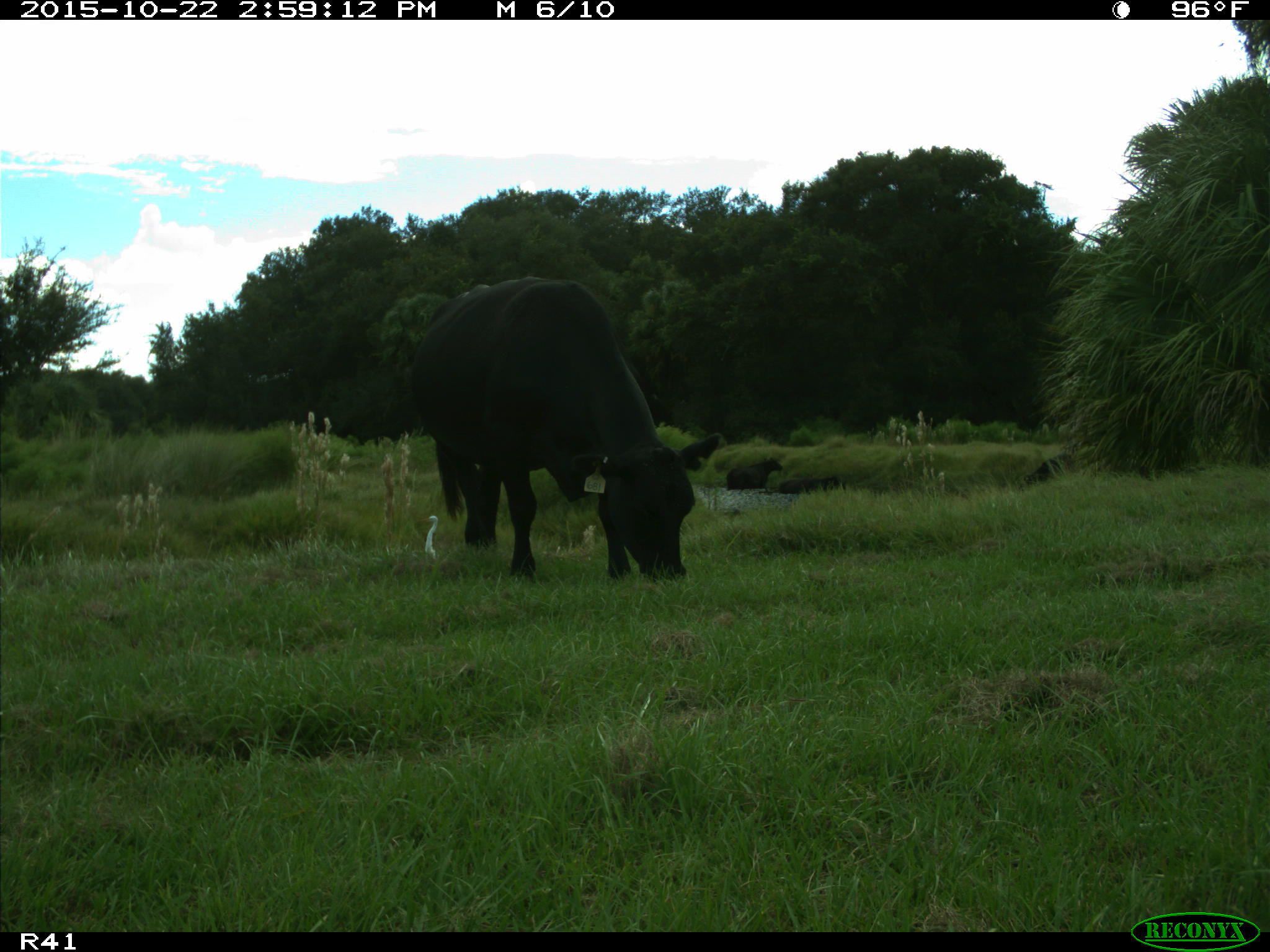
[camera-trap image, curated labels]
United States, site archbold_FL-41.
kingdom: Animalia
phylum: Chordata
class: Mammalia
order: Artiodactyla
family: Bovidae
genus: Bos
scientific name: Bos taurus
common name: domestic cow